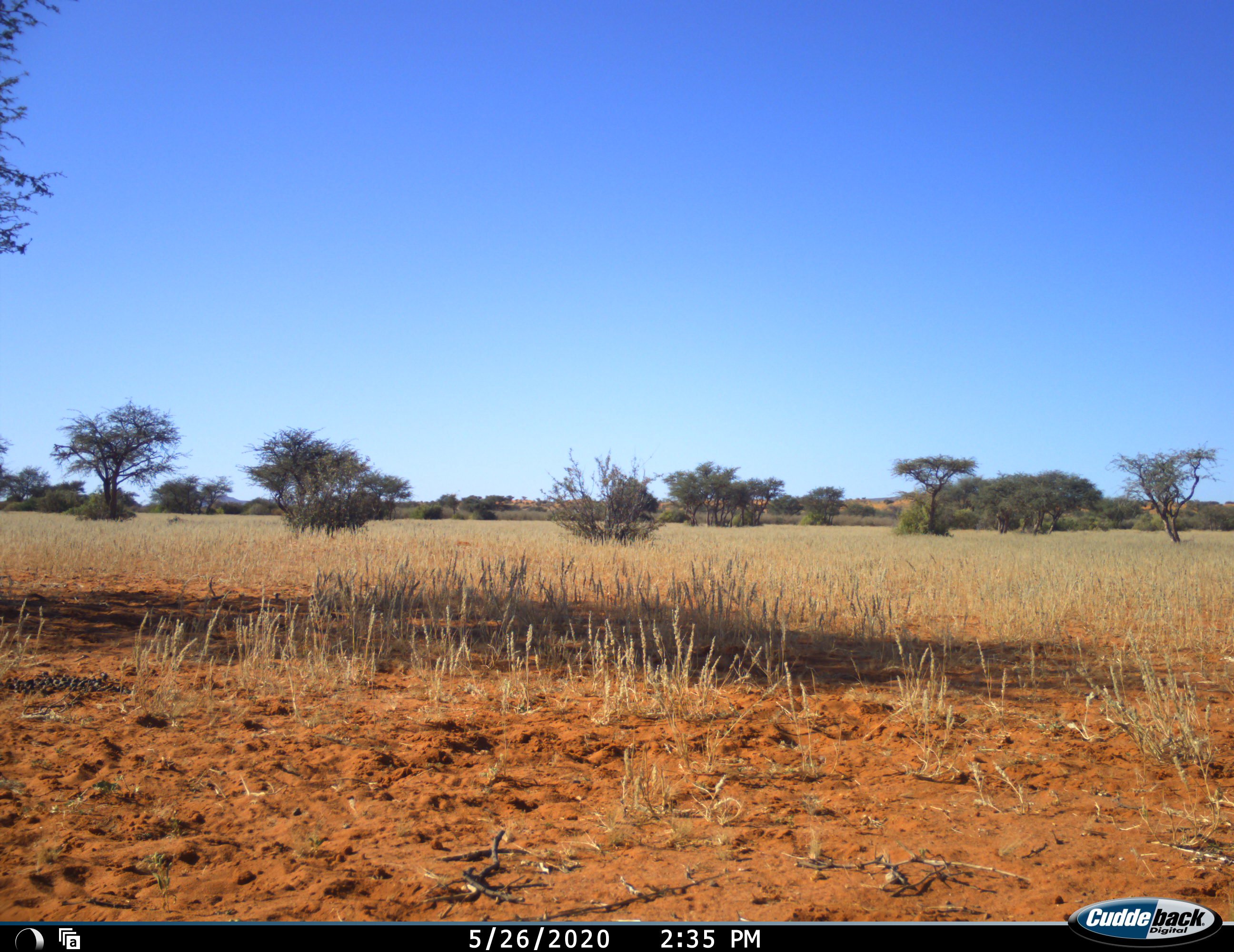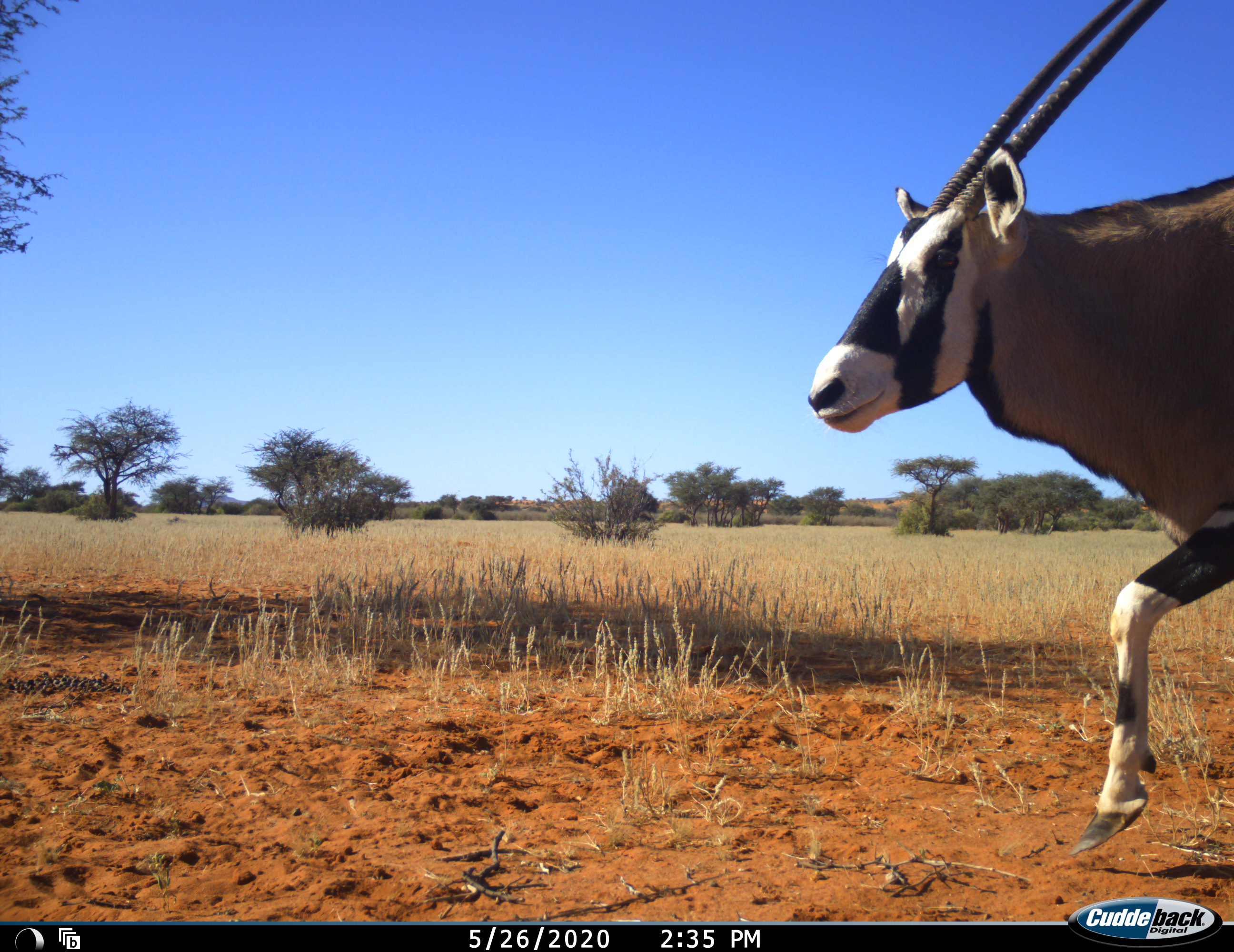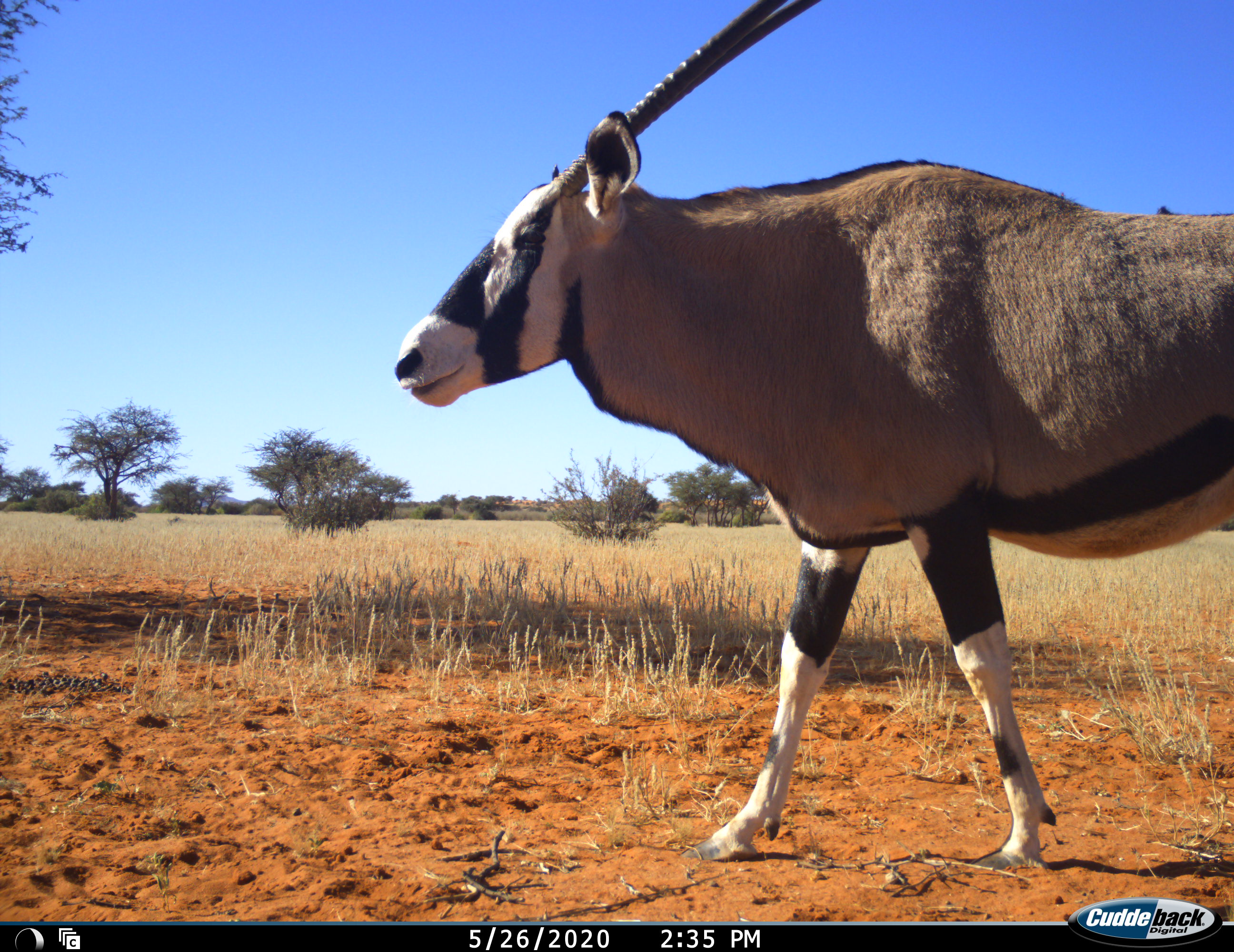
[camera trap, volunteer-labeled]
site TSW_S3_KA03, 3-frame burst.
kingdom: Animalia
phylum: Chordata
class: Mammalia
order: Artiodactyla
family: Bovidae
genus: Oryx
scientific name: Oryx gazella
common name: gemsbok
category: oryx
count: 1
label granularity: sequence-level